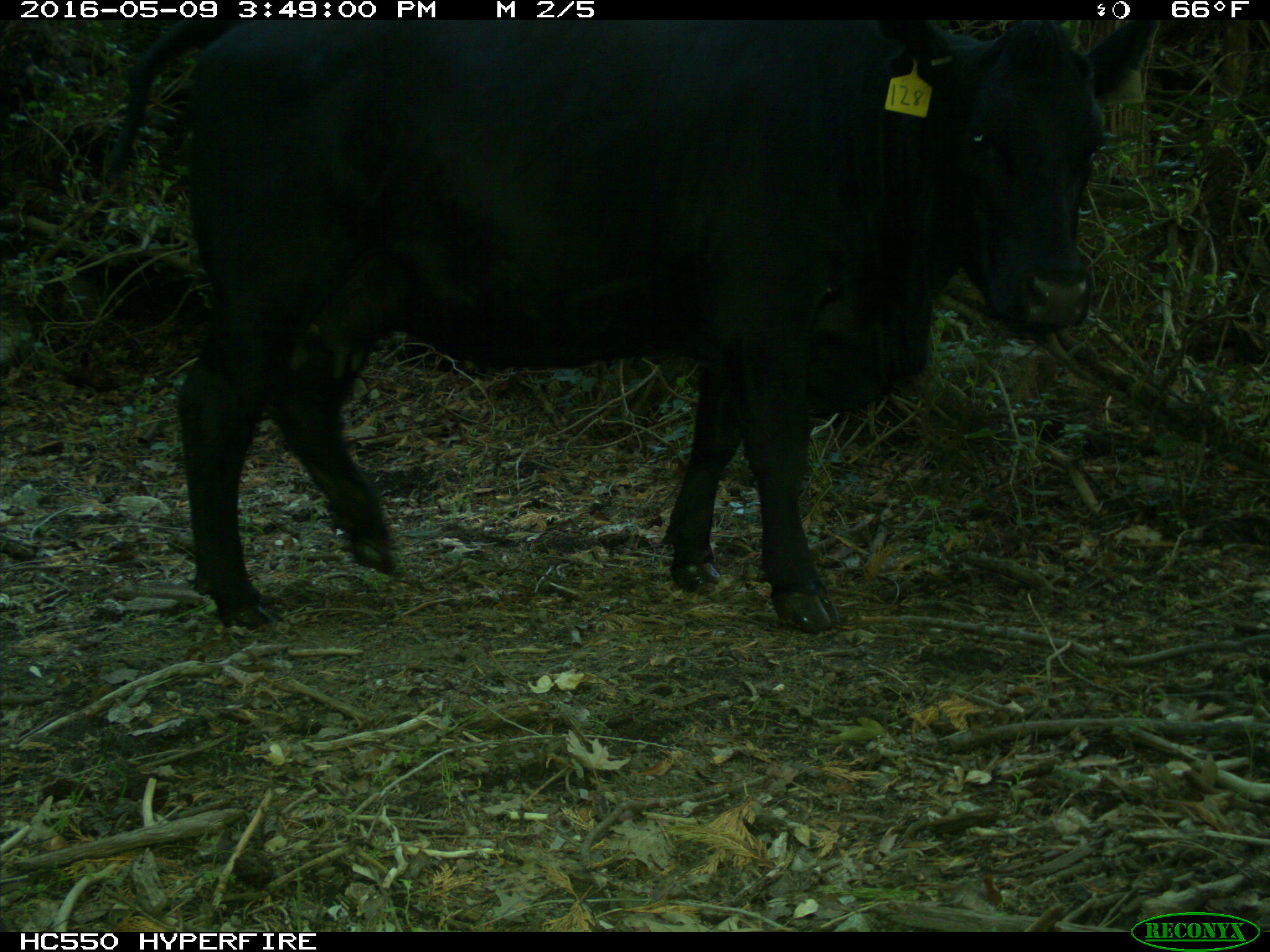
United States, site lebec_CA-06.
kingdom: Animalia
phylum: Chordata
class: Mammalia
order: Artiodactyla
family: Bovidae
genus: Bos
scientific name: Bos taurus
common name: domestic cow